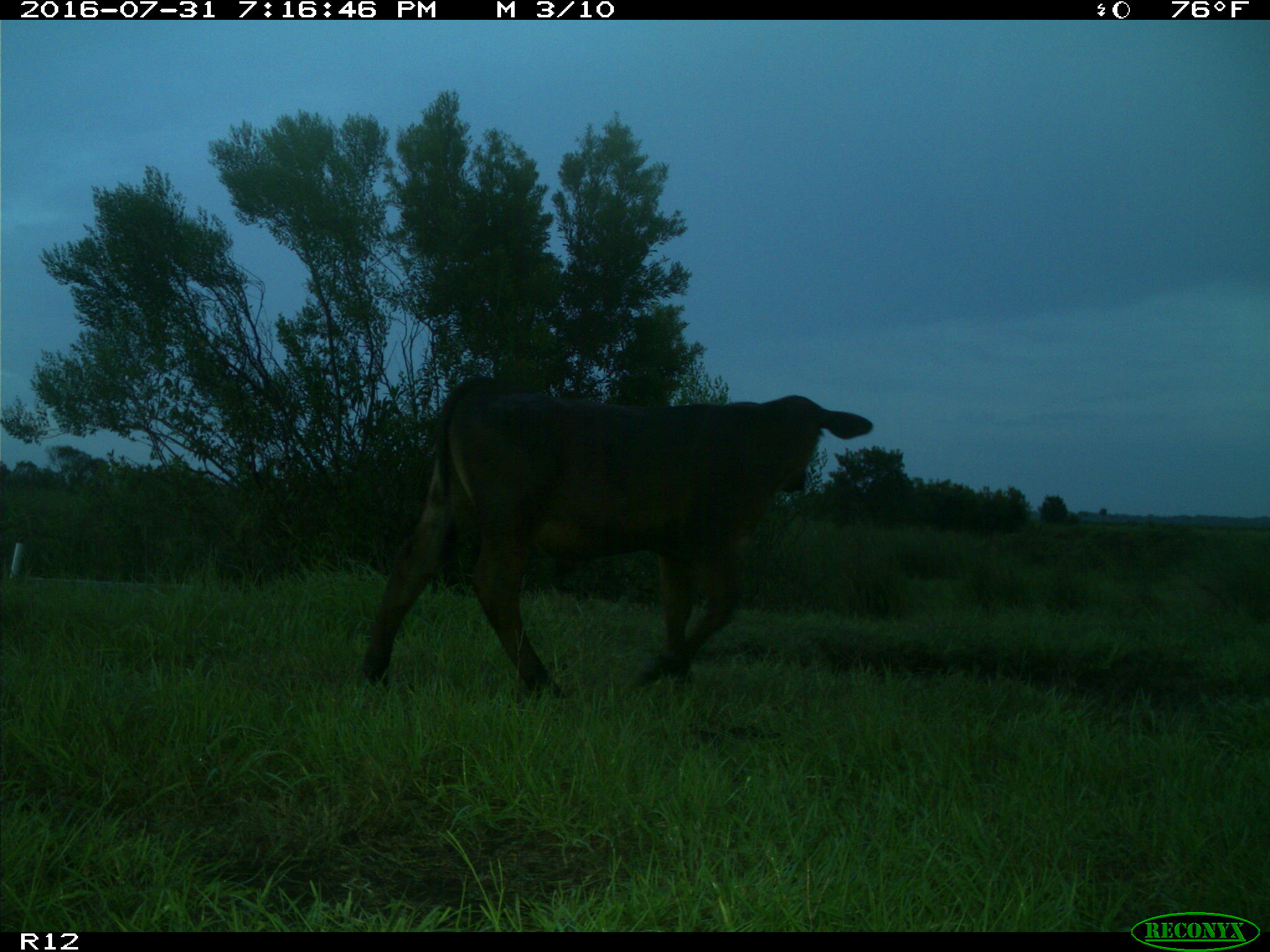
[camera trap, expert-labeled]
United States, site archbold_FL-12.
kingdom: Animalia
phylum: Chordata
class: Mammalia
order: Artiodactyla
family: Bovidae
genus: Bos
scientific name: Bos taurus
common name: domestic cow